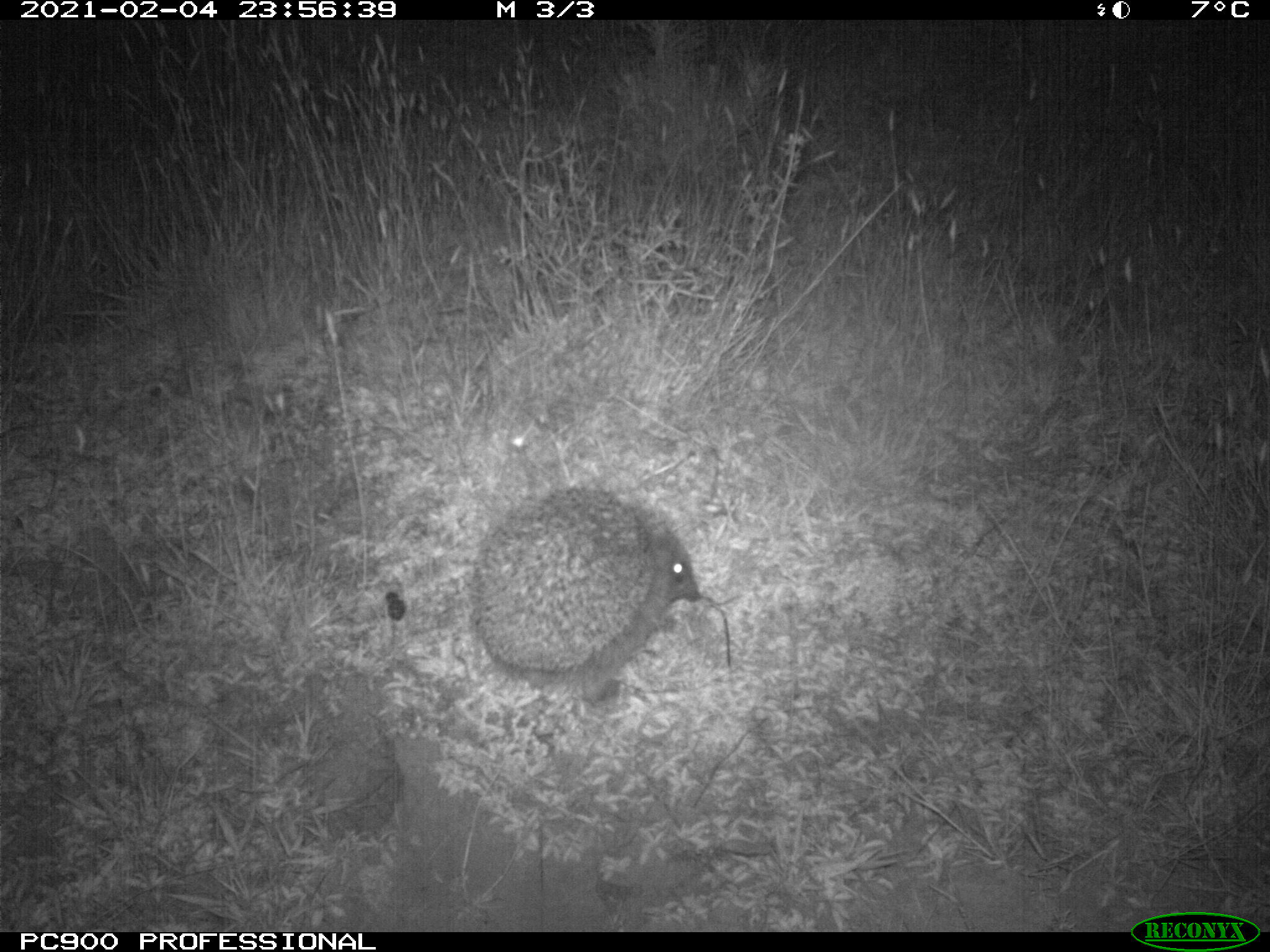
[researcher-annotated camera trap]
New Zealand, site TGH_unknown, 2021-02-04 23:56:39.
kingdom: Animalia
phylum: Chordata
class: Mammalia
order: Eulipotyphla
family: Erinaceidae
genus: Erinaceus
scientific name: Erinaceus europaeus europaeus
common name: european hedgehog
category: hedgehog